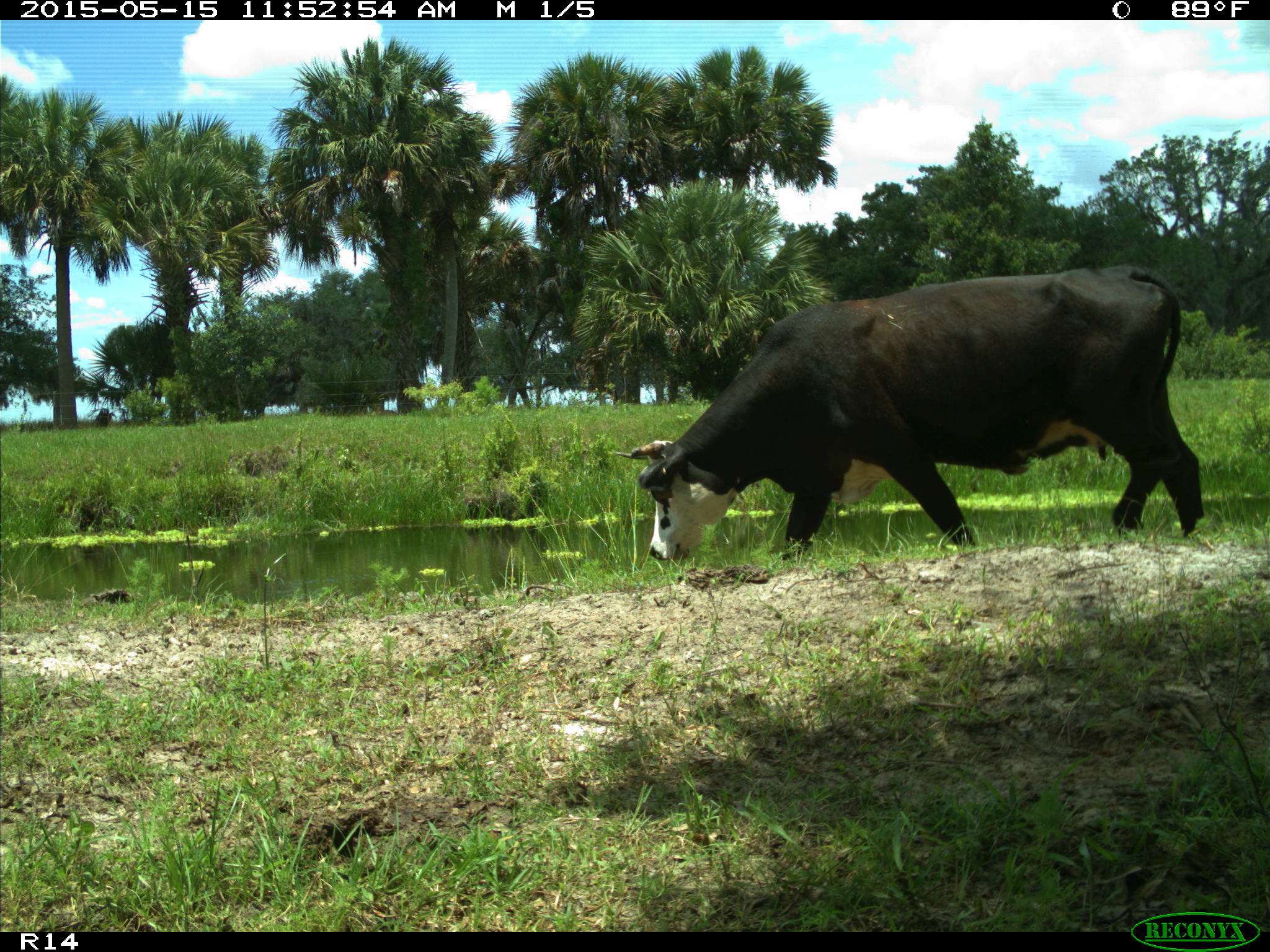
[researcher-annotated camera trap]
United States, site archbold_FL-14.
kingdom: Animalia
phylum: Chordata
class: Mammalia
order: Artiodactyla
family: Bovidae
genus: Bos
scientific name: Bos taurus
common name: domestic cow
Bos taurus (domestic cow).